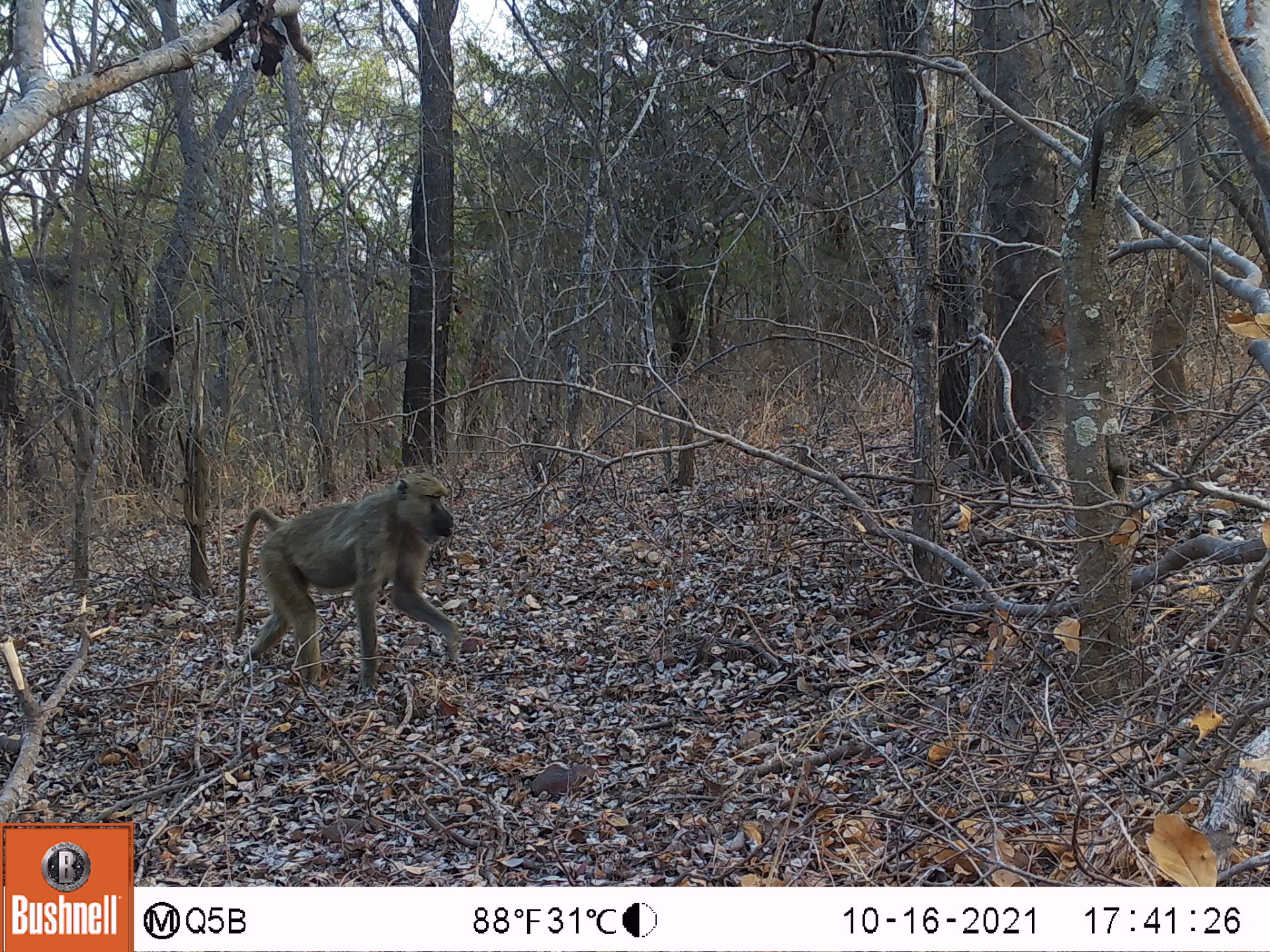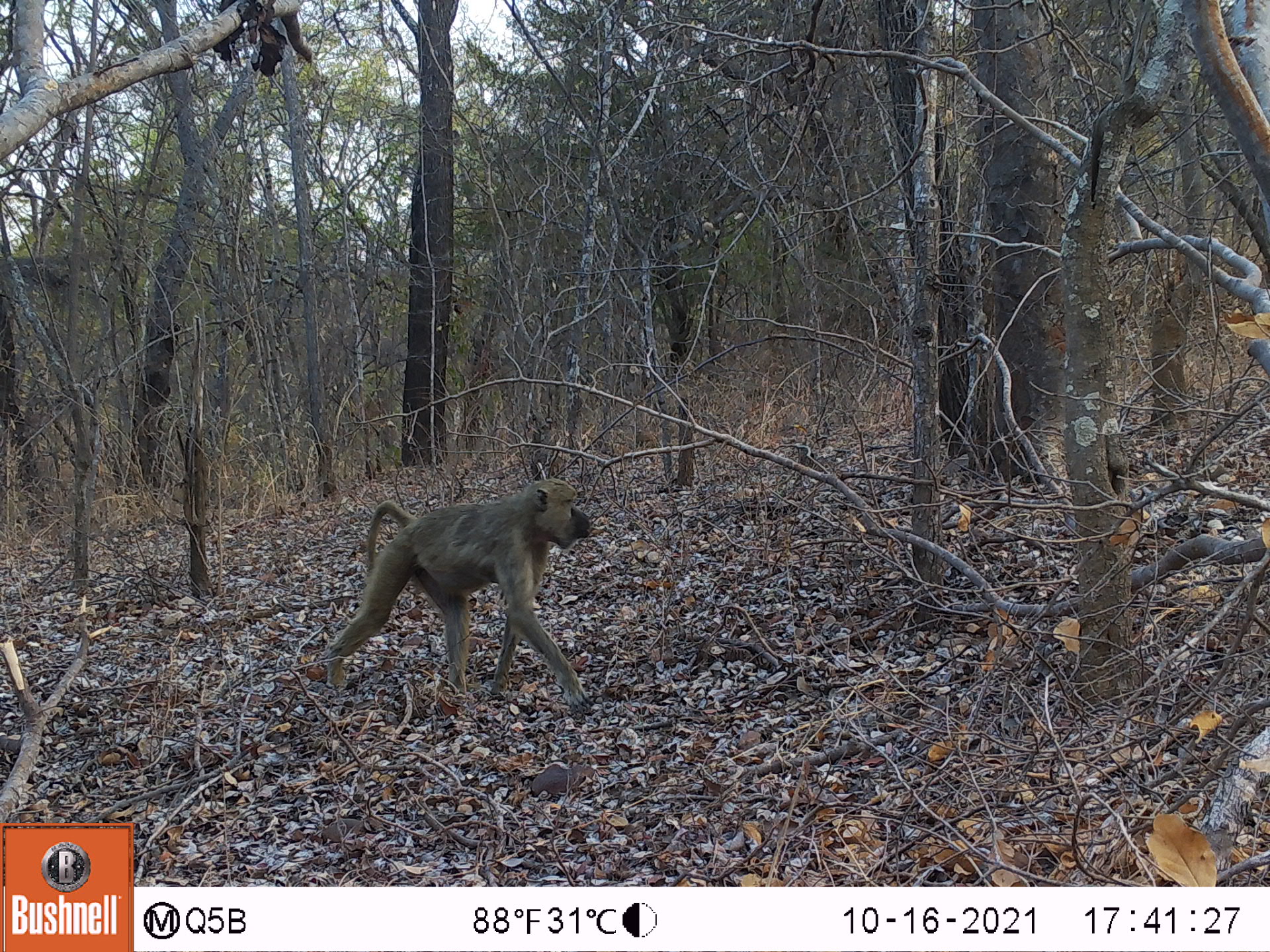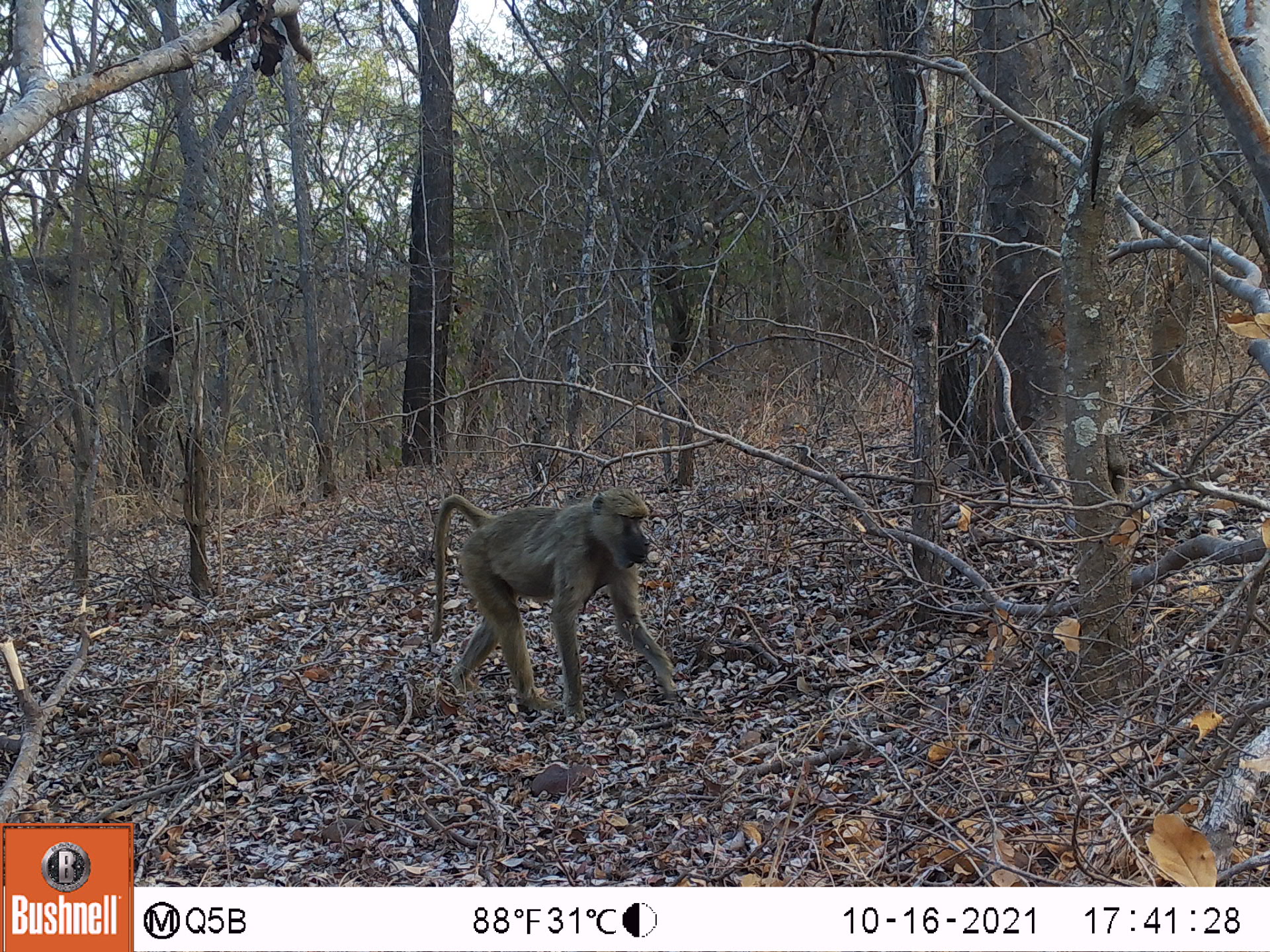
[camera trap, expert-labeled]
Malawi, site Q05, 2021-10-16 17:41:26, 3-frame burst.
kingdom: Animalia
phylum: Chordata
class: Mammalia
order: Primates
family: Cercopithecidae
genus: Papio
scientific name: Papio cynocephalus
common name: yellow baboon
Yellow baboon (Papio cynocephalus), count 1.